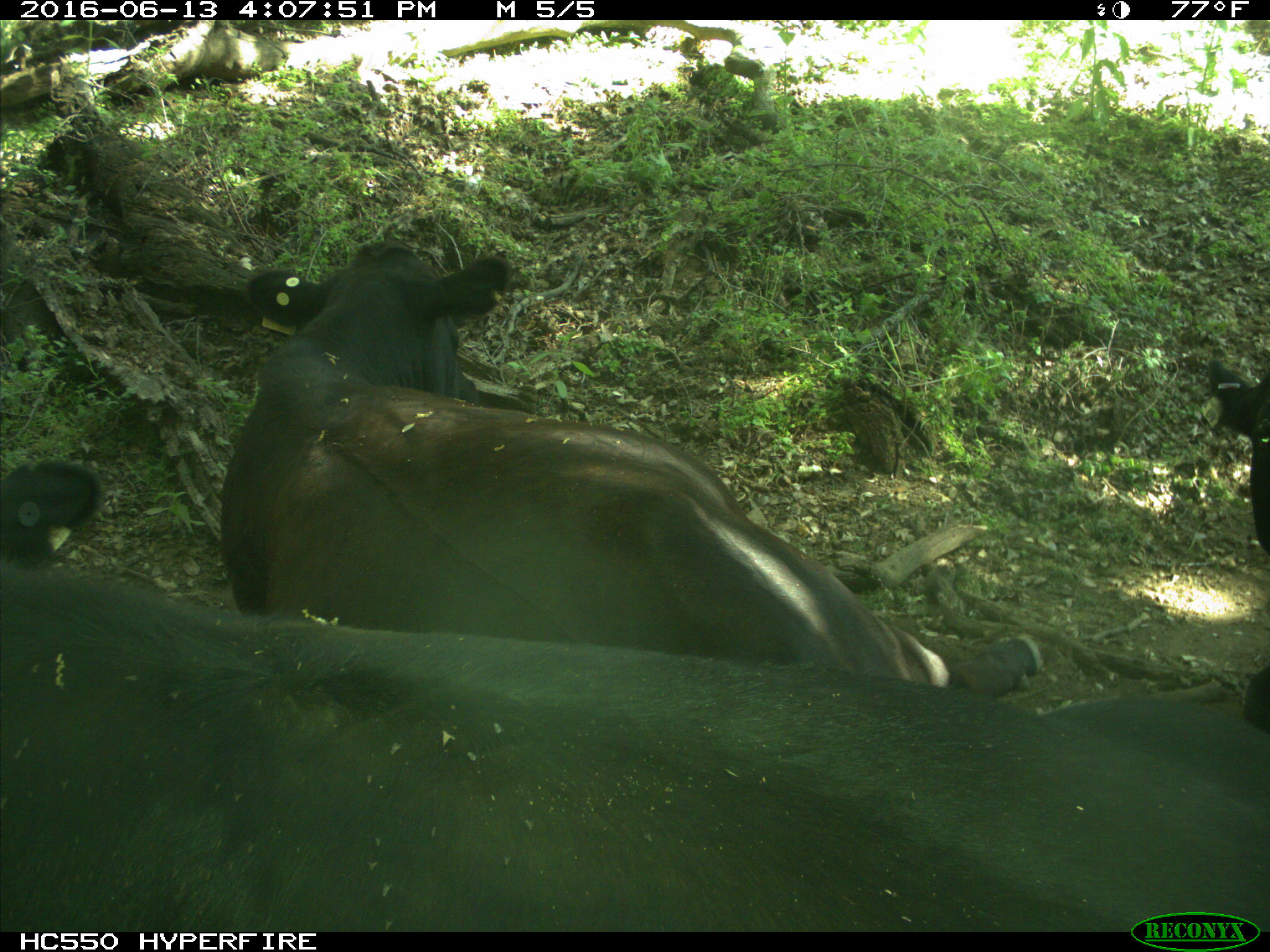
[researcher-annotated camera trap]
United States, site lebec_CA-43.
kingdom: Animalia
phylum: Chordata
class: Mammalia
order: Artiodactyla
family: Bovidae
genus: Bos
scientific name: Bos taurus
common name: domestic cow